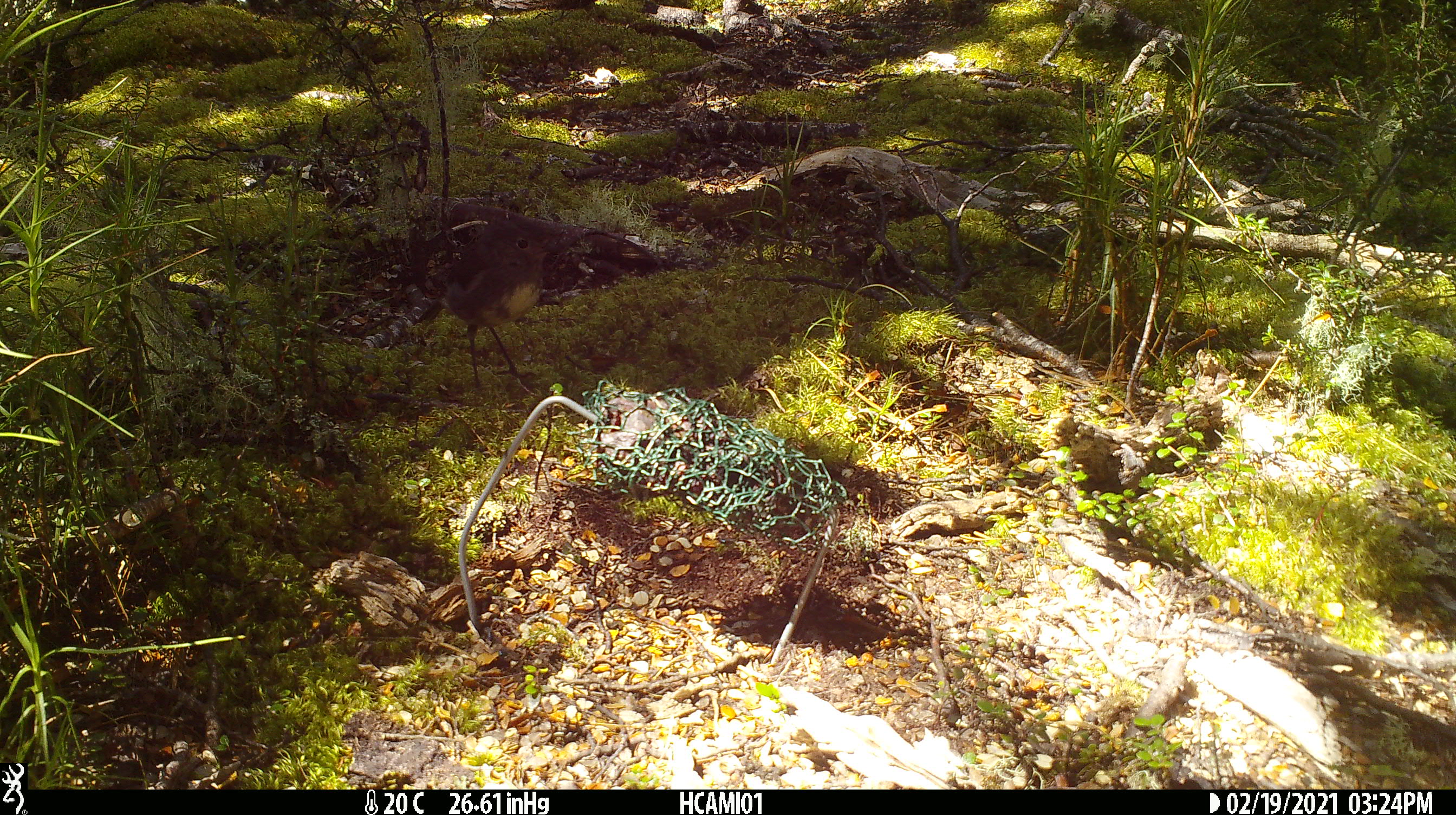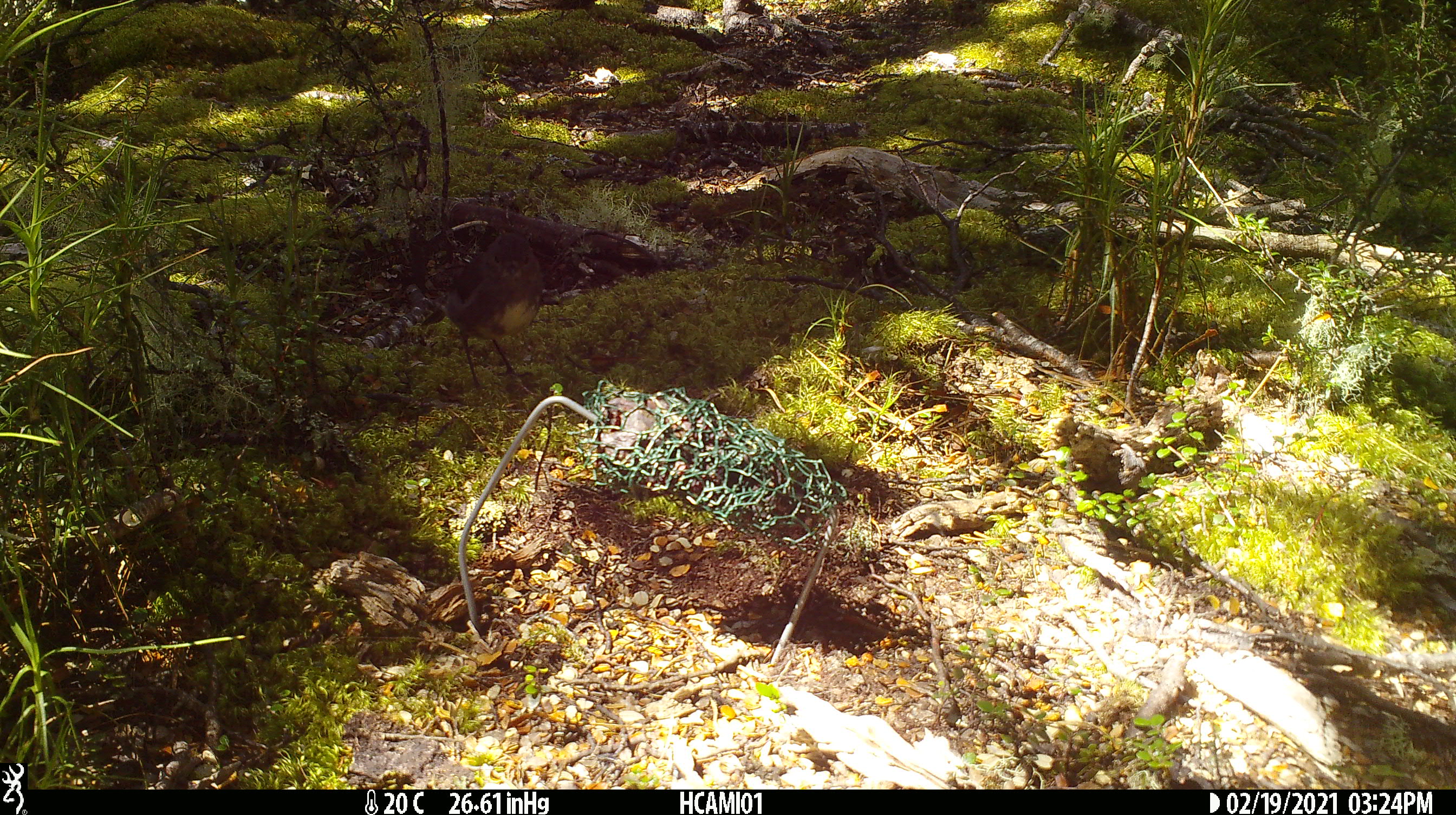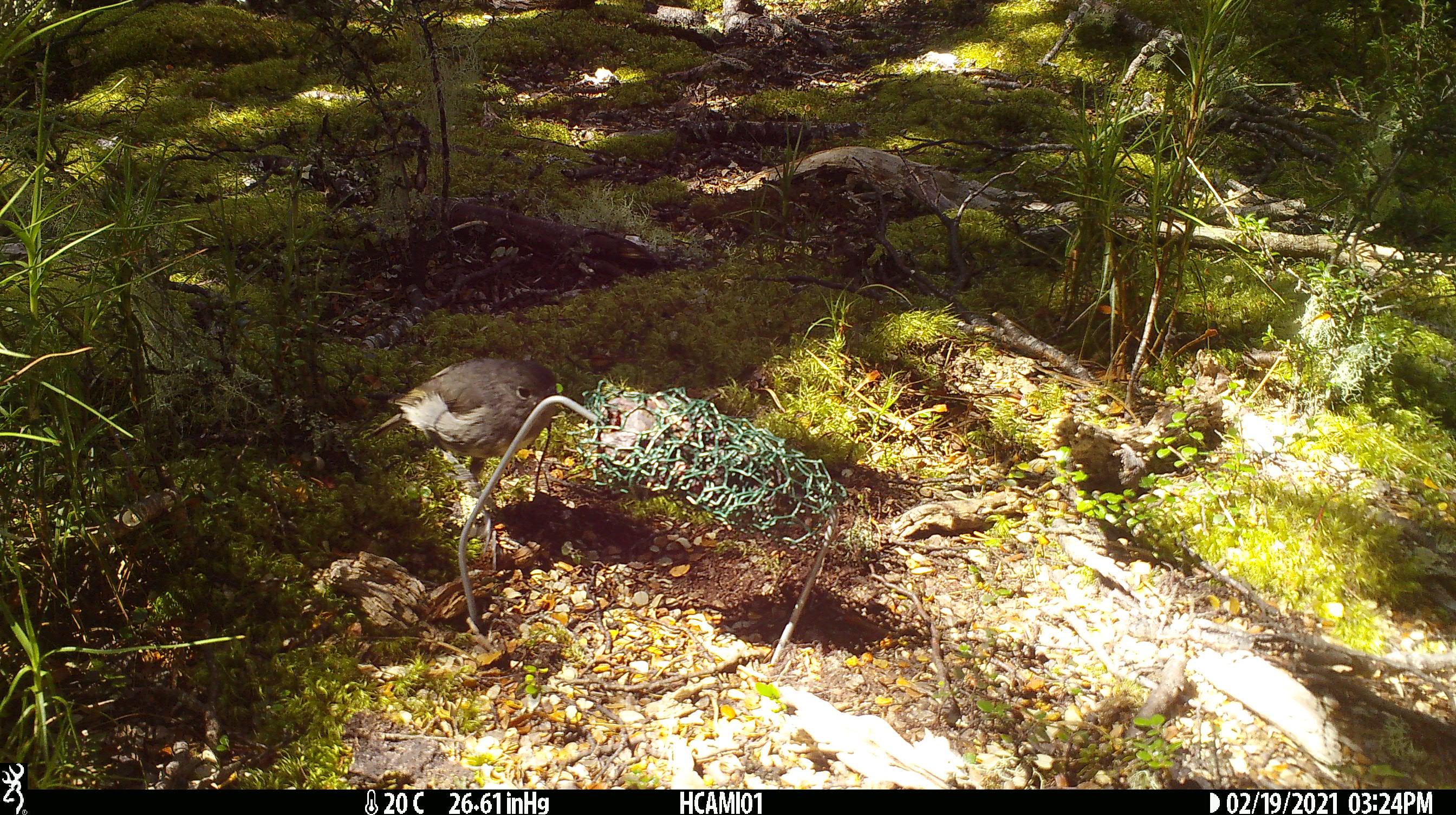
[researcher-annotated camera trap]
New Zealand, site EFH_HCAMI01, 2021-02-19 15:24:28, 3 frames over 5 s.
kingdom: Animalia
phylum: Chordata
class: Aves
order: Passeriformes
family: Petroicidae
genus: Petroica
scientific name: Petroica australis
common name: new zealand robin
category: robin